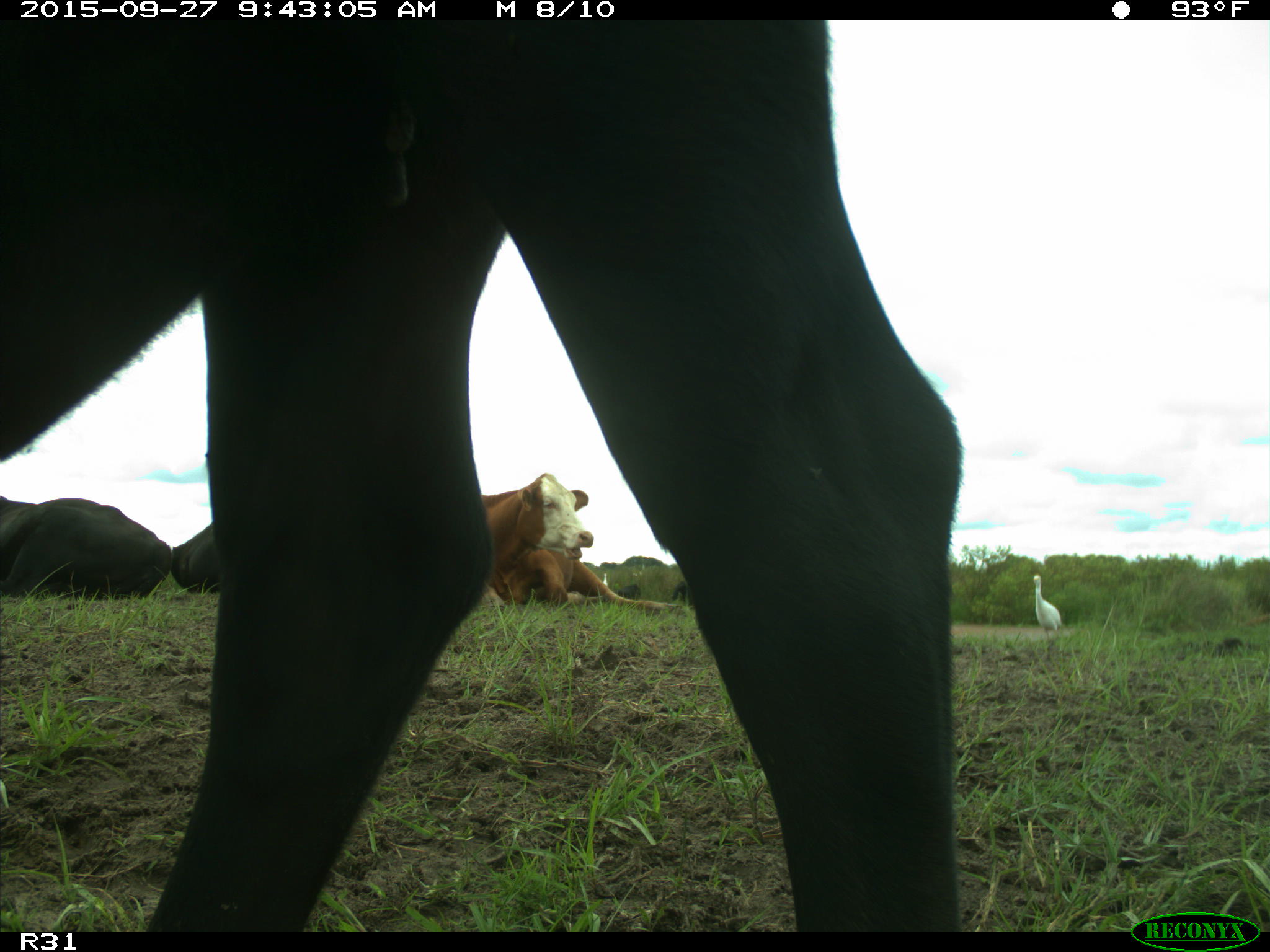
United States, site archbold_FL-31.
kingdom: Animalia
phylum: Chordata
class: Mammalia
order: Artiodactyla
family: Bovidae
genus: Bos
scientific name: Bos taurus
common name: domestic cow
Bos taurus (domestic cow).